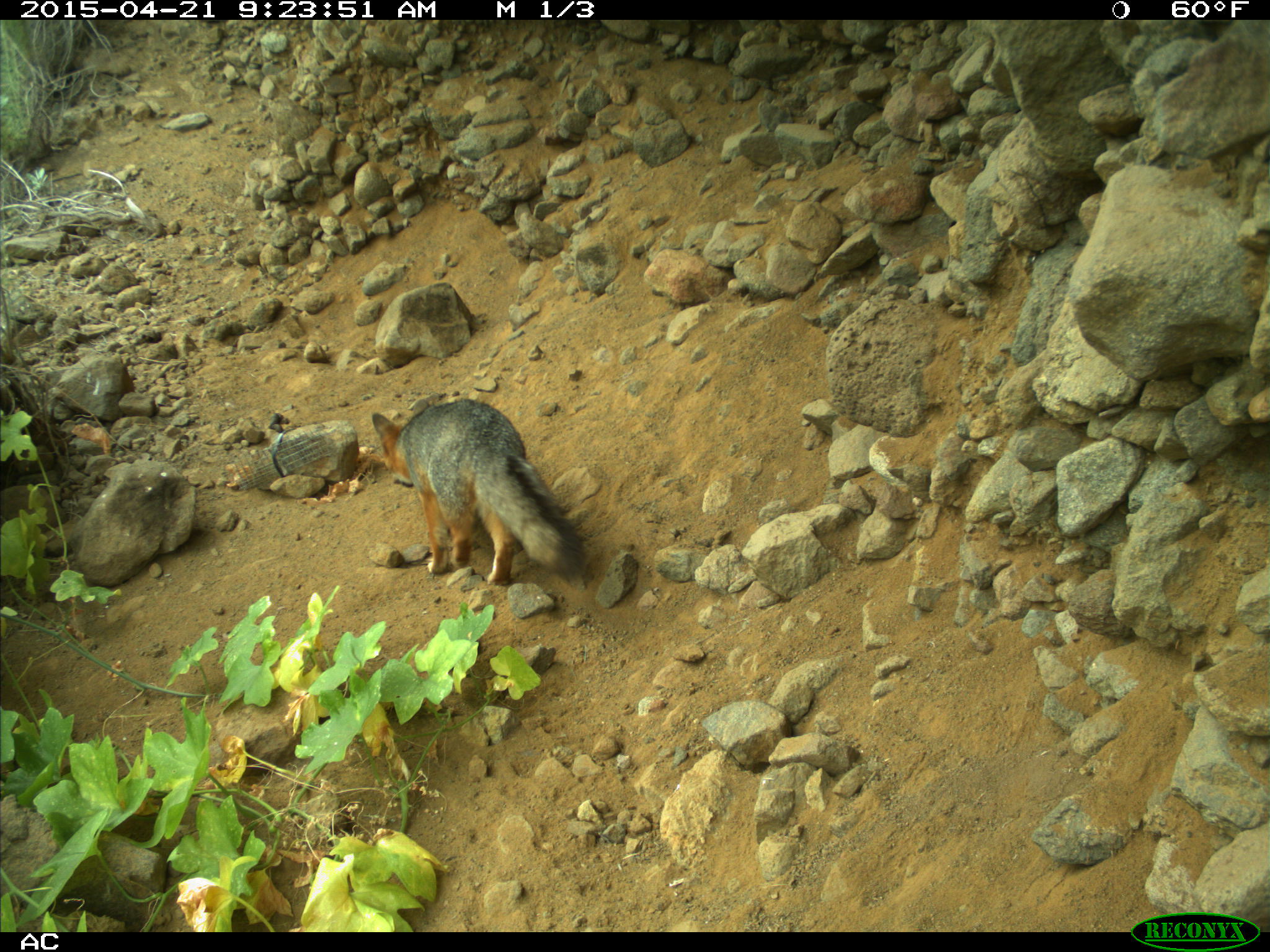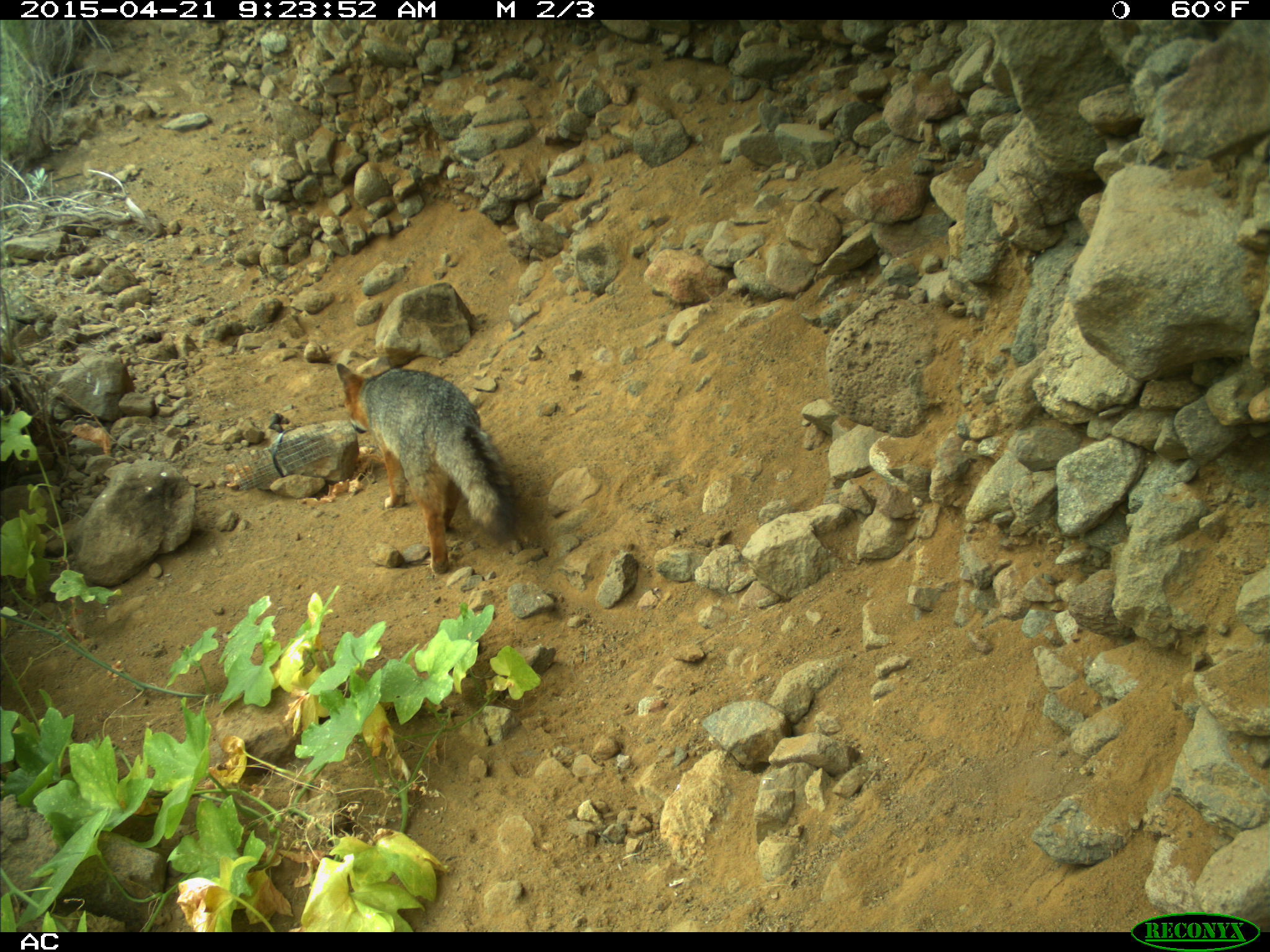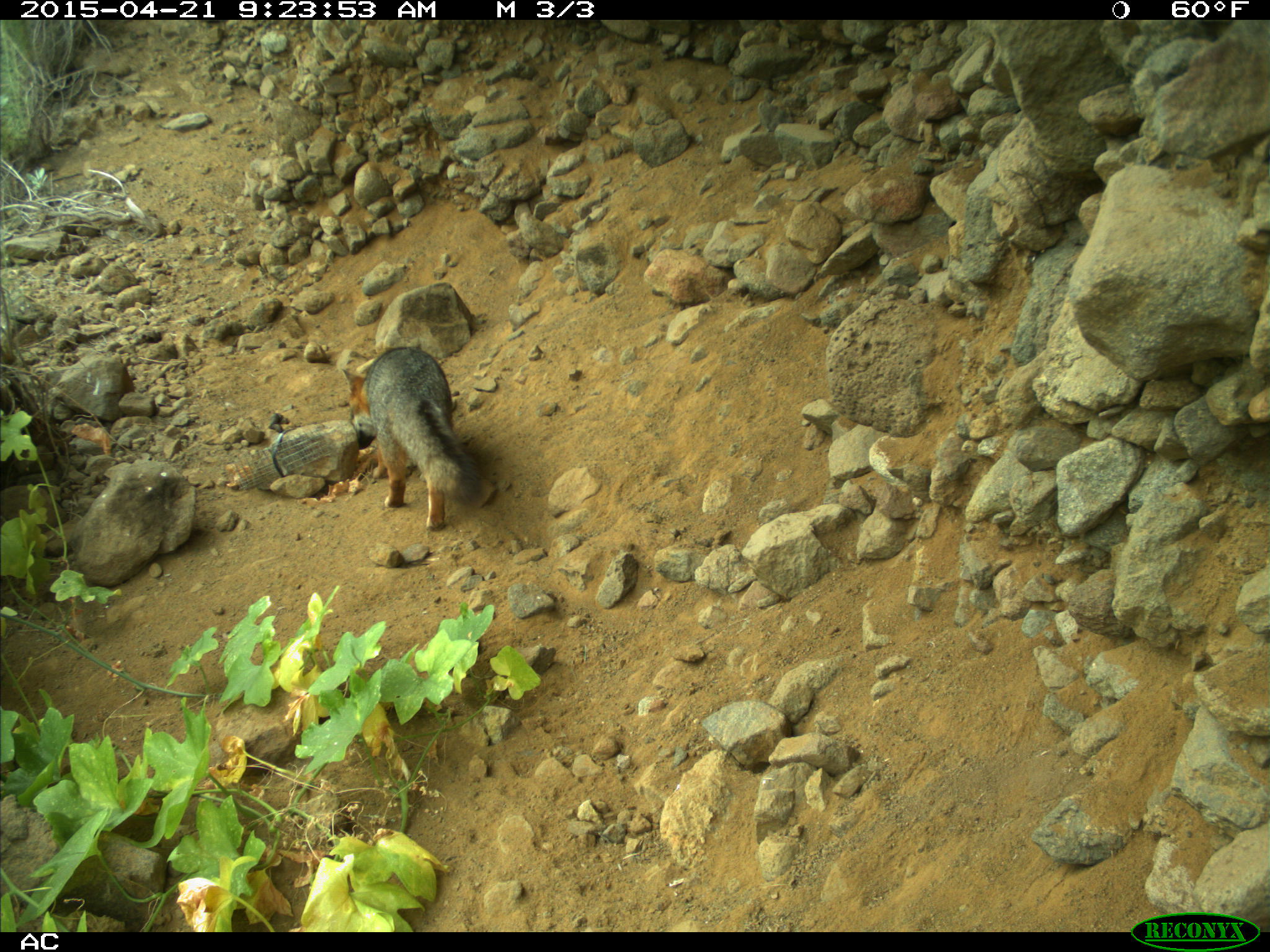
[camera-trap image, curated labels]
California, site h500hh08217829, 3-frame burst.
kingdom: Animalia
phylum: Chordata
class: Mammalia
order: Carnivora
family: Canidae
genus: Urocyon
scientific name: Urocyon littoralis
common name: island fox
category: fox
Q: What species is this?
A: Fox (island fox) (Urocyon littoralis).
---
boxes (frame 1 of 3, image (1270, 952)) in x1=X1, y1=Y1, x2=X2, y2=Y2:
fox: x1=371, y1=397, x2=587, y2=588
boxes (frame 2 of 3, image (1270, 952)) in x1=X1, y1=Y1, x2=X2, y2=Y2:
fox: x1=336, y1=360, x2=515, y2=572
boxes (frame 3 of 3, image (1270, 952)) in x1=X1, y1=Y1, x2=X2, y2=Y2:
fox: x1=340, y1=345, x2=482, y2=531